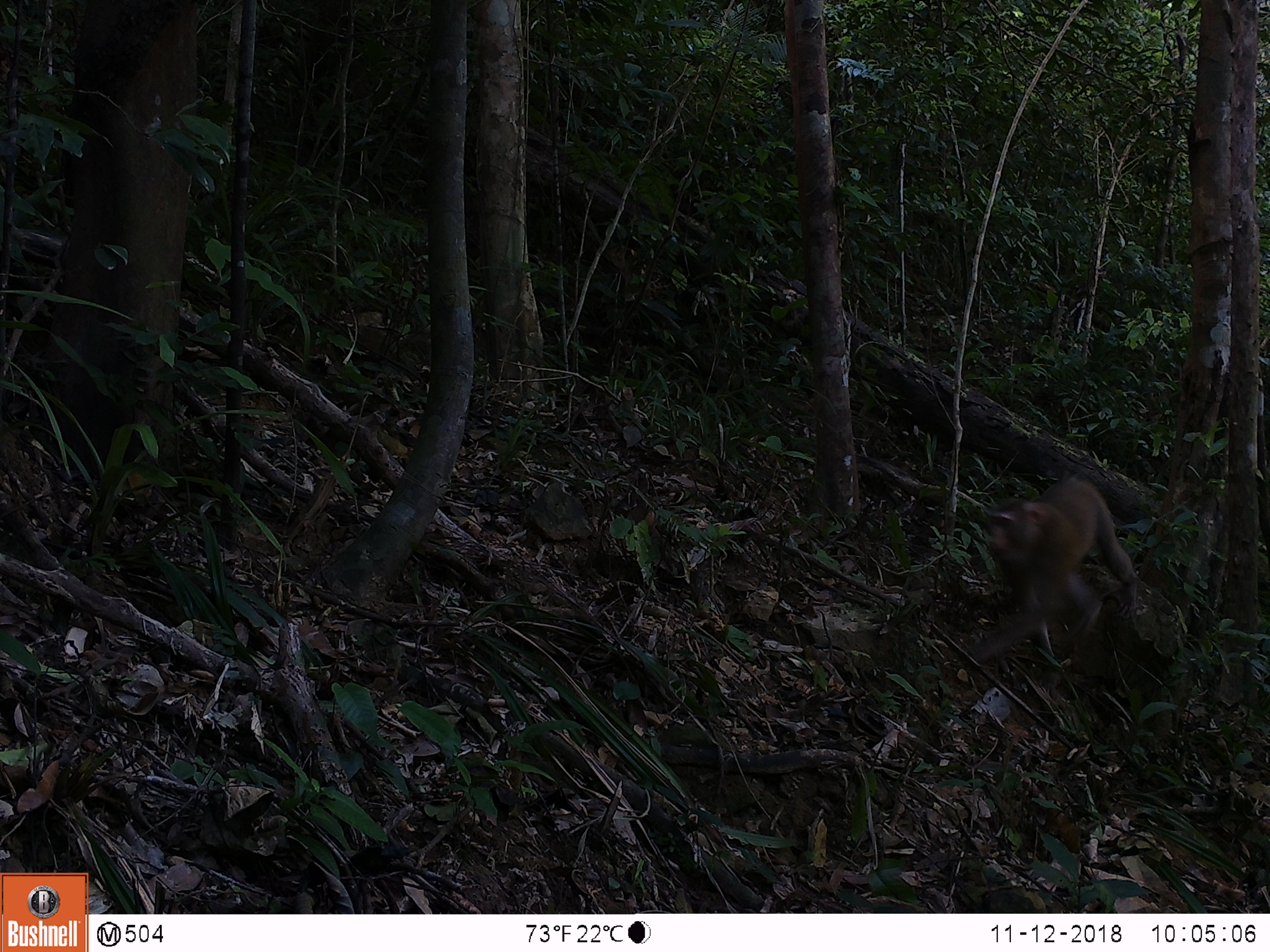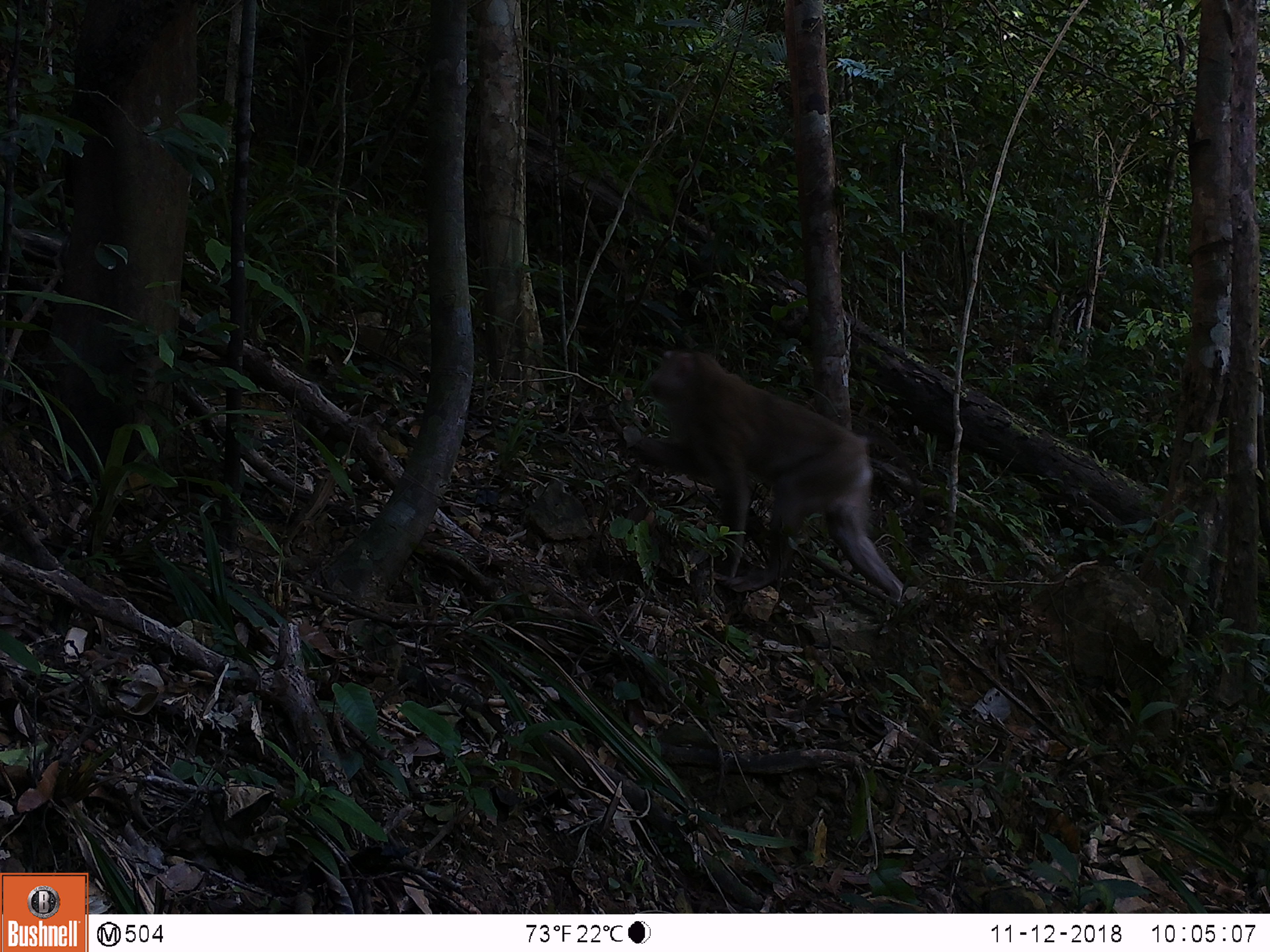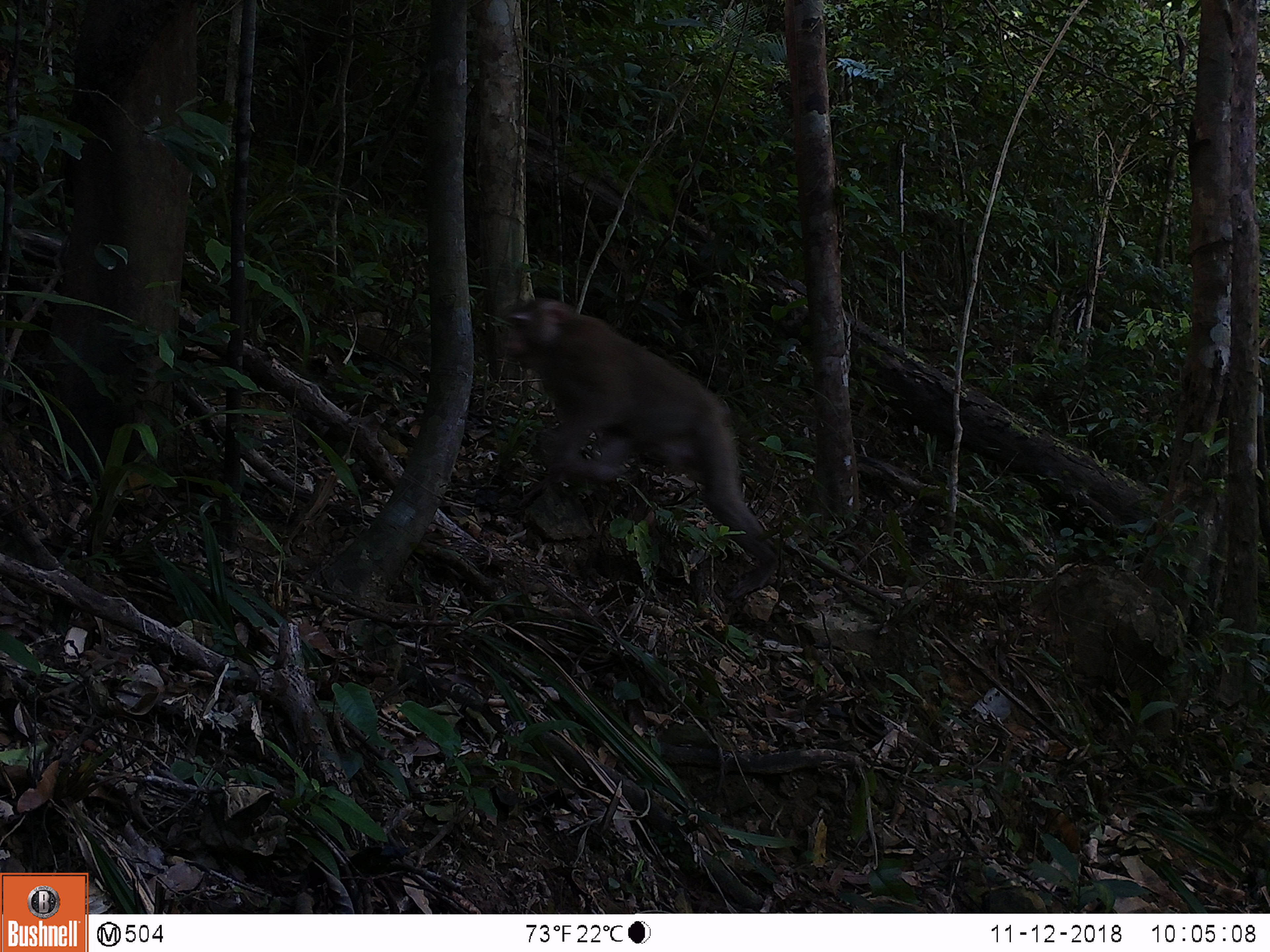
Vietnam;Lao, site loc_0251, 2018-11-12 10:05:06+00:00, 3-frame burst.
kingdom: Animalia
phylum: Chordata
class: Mammalia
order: Primates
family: Cercopithecidae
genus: Macaca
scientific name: Macaca nemestrina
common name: pig-tailed macaque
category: pig tailed macaque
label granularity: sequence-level